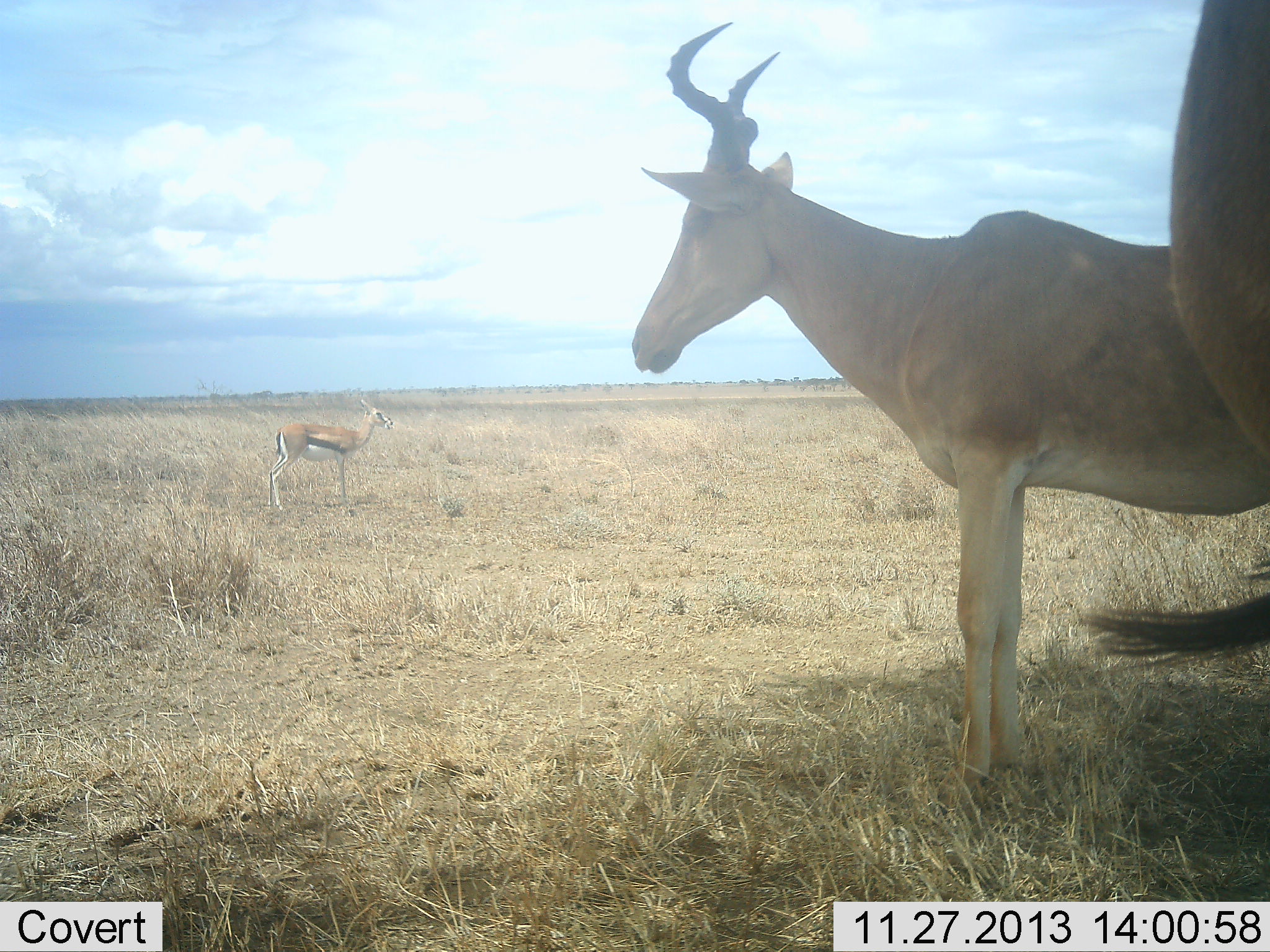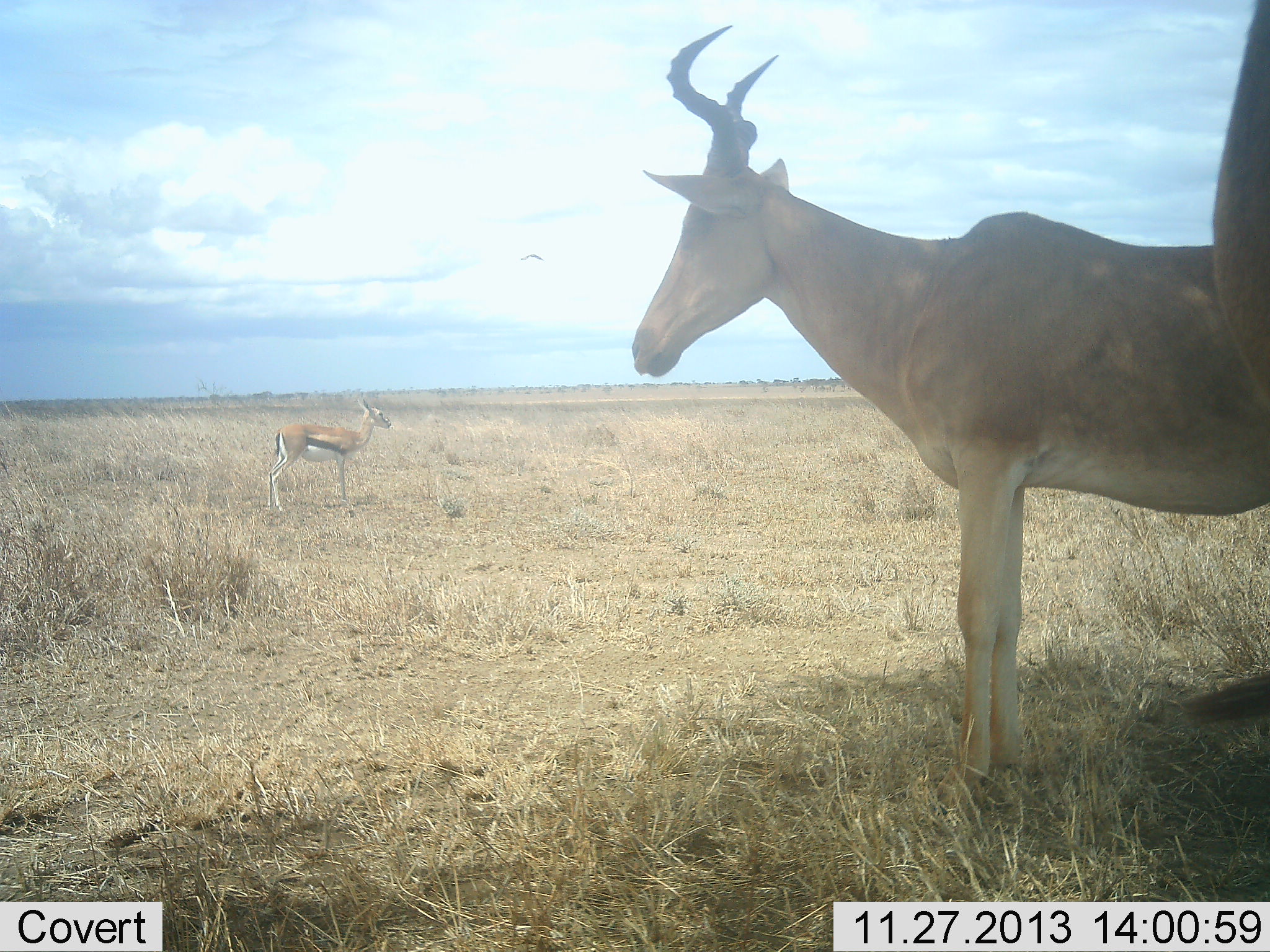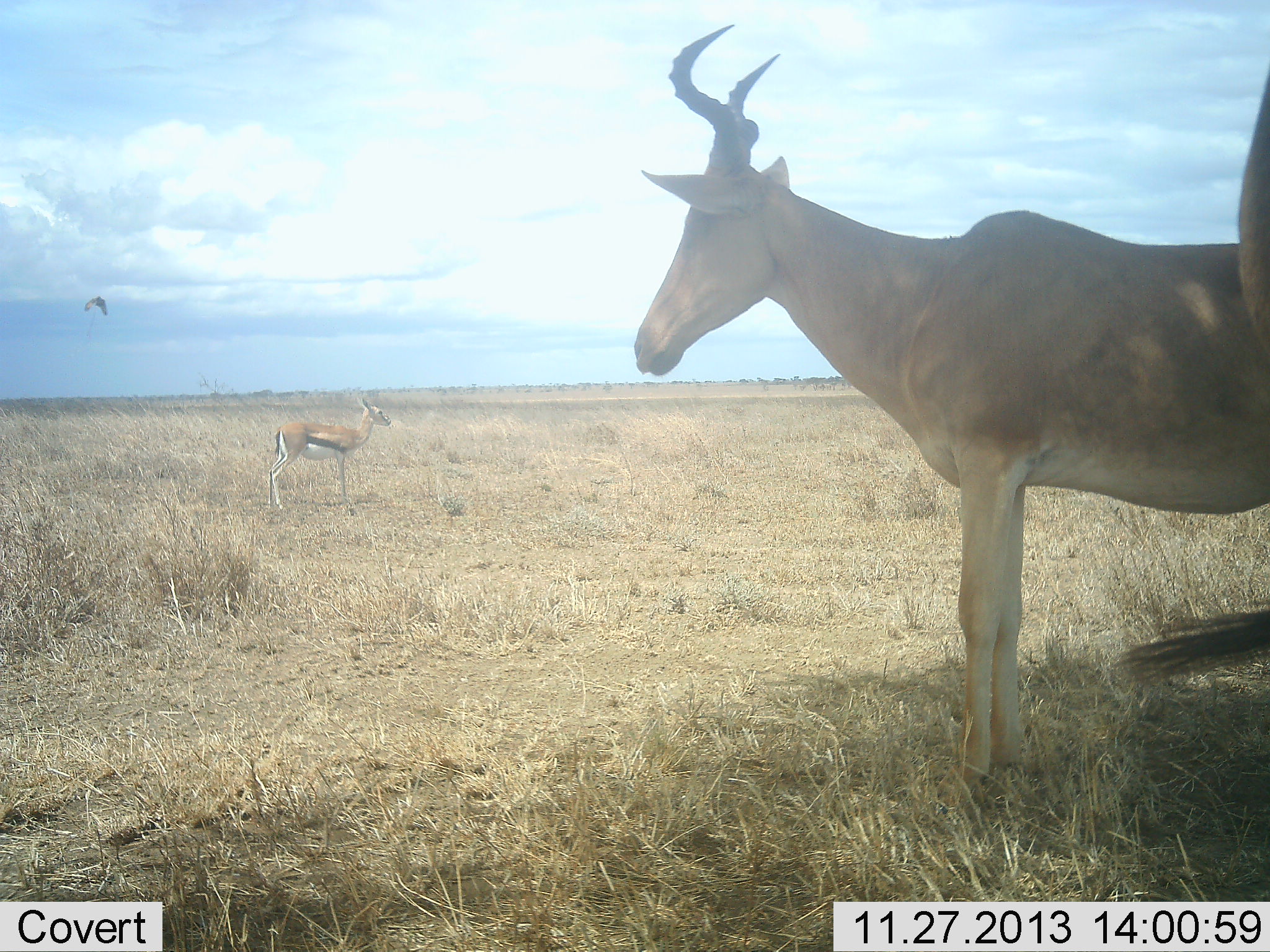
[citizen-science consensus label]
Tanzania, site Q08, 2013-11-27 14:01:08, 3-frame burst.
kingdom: Animalia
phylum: Chordata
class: Mammalia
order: Artiodactyla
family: Bovidae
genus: Eudorcas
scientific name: Eudorcas thomsonii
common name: thomson's gazelle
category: gazellethomsons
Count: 1.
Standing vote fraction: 100%.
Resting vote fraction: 0%.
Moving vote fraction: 0%.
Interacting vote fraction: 0%.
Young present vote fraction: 0%.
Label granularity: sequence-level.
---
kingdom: Animalia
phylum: Chordata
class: Mammalia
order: Artiodactyla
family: Bovidae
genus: Alcelaphus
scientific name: Alcelaphus buselaphus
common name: hartebeest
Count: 2.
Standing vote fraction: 100%.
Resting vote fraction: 0%.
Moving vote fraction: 0%.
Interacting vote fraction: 0%.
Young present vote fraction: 0%.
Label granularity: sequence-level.